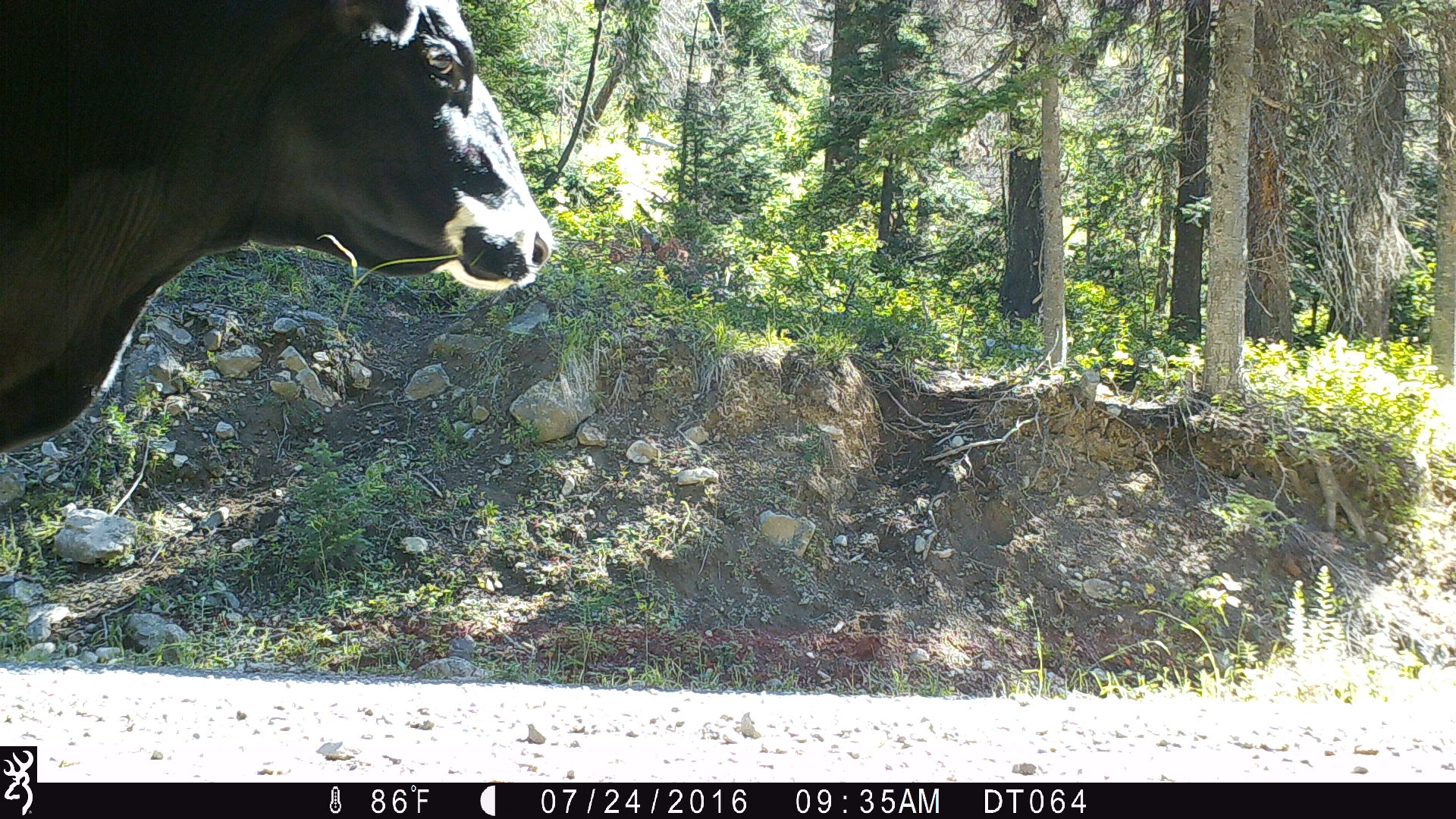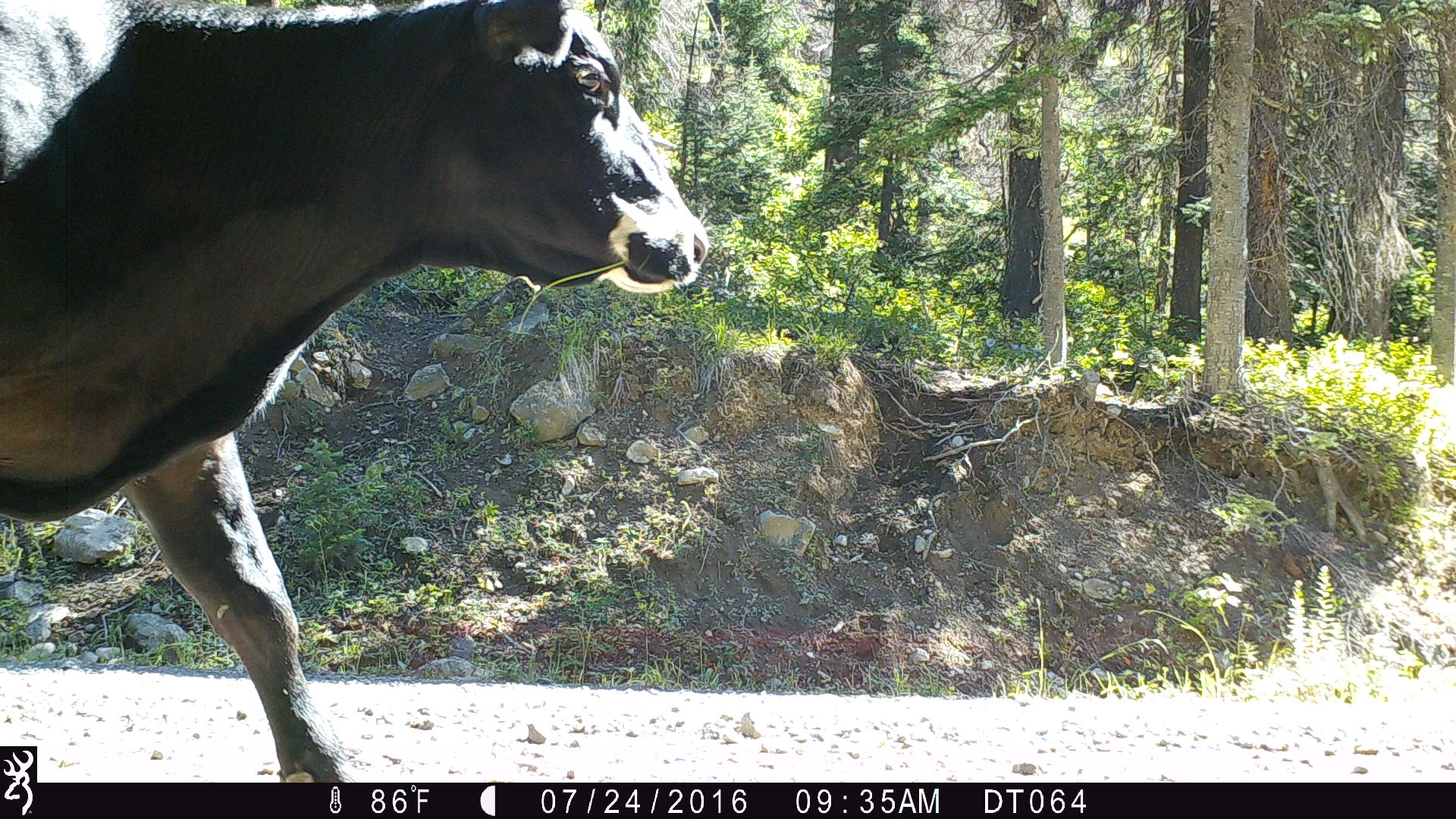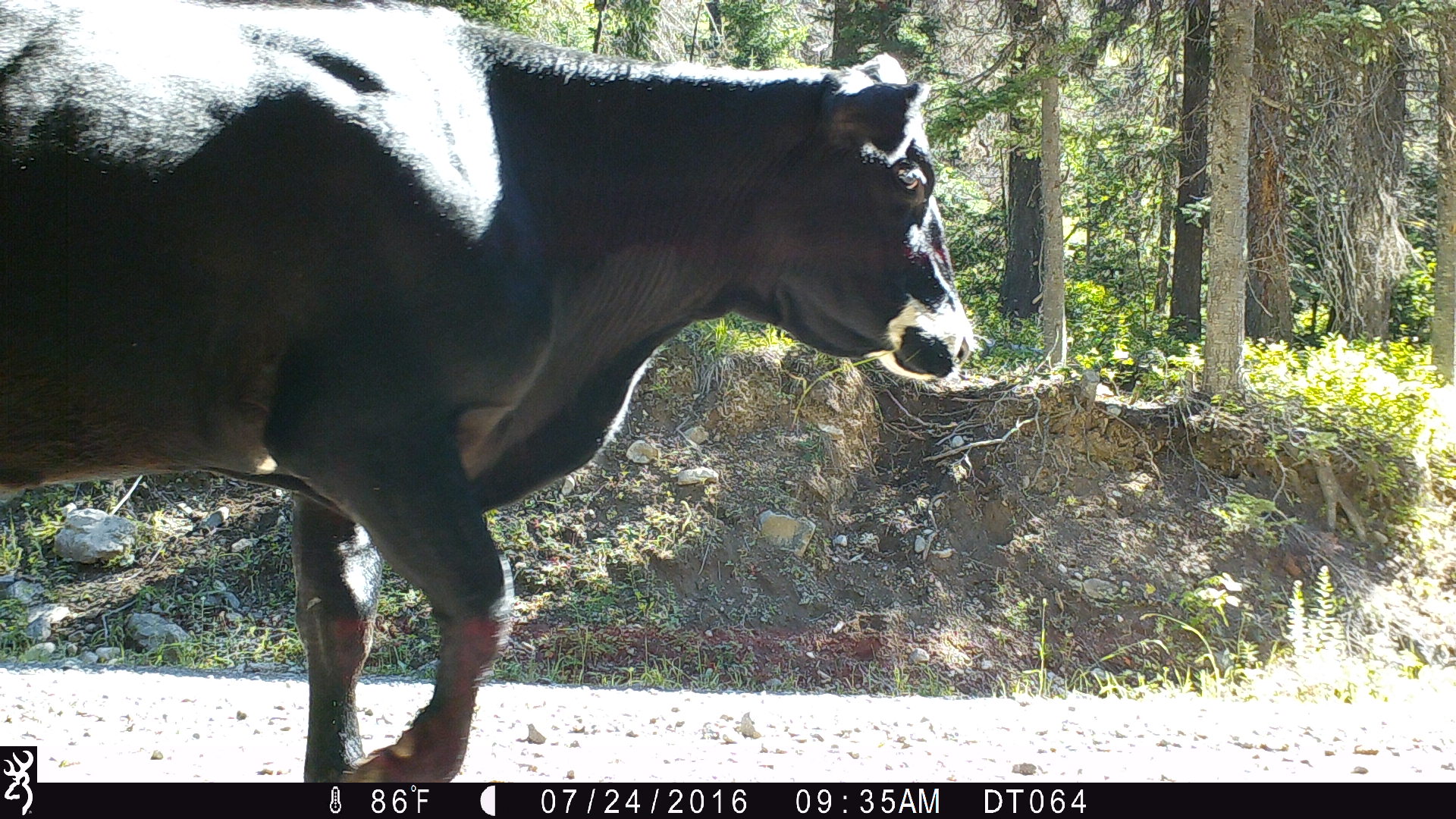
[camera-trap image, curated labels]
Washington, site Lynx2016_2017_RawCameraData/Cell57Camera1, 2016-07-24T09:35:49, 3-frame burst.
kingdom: Animalia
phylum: Chordata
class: Mammalia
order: Artiodactyla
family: Bovidae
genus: Bos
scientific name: Bos taurus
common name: domestic cattle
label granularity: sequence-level